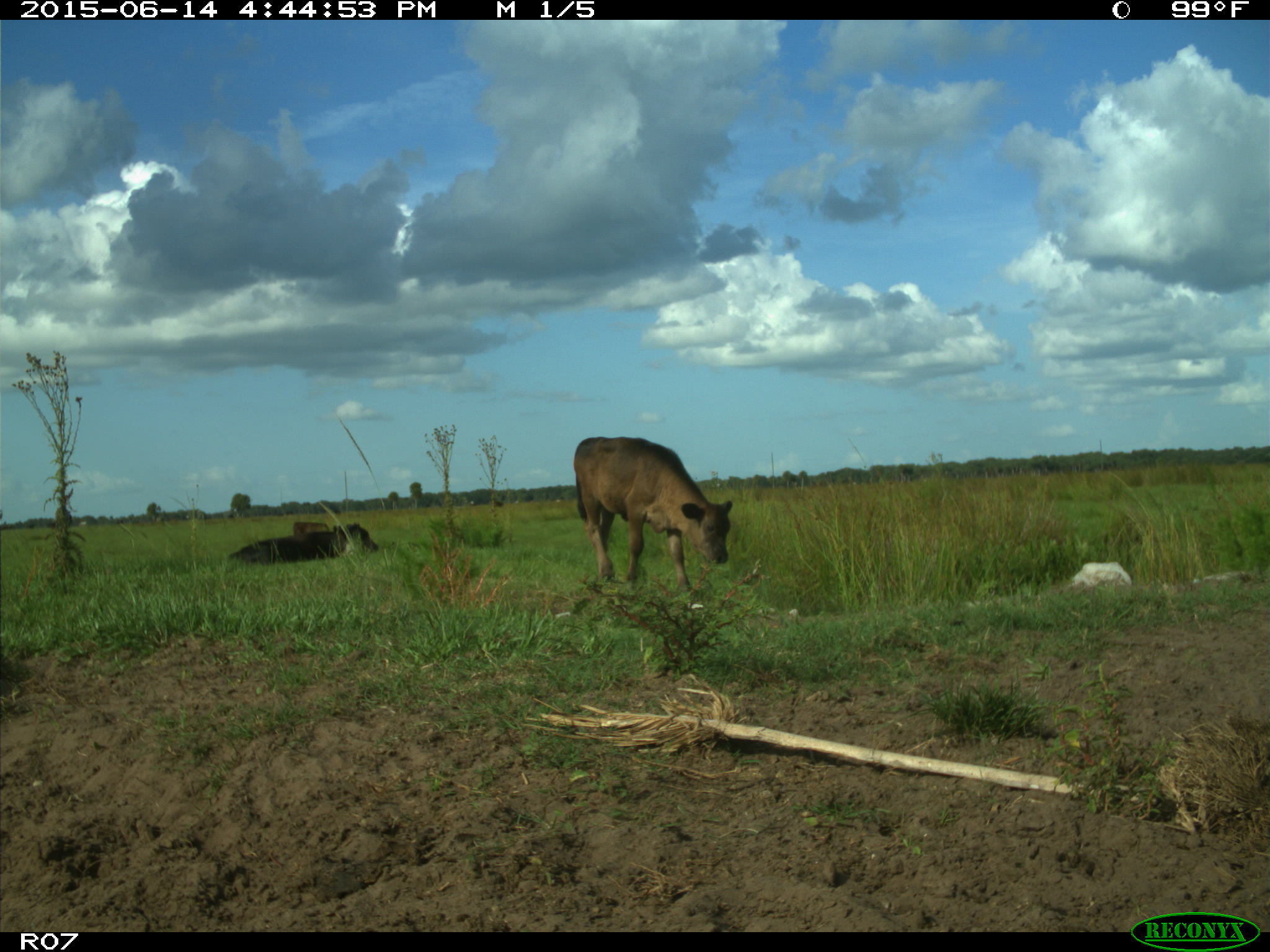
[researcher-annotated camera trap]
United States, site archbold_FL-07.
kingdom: Animalia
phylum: Chordata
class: Mammalia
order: Artiodactyla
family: Bovidae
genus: Bos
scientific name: Bos taurus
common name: domestic cow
Bos taurus (domestic cow).